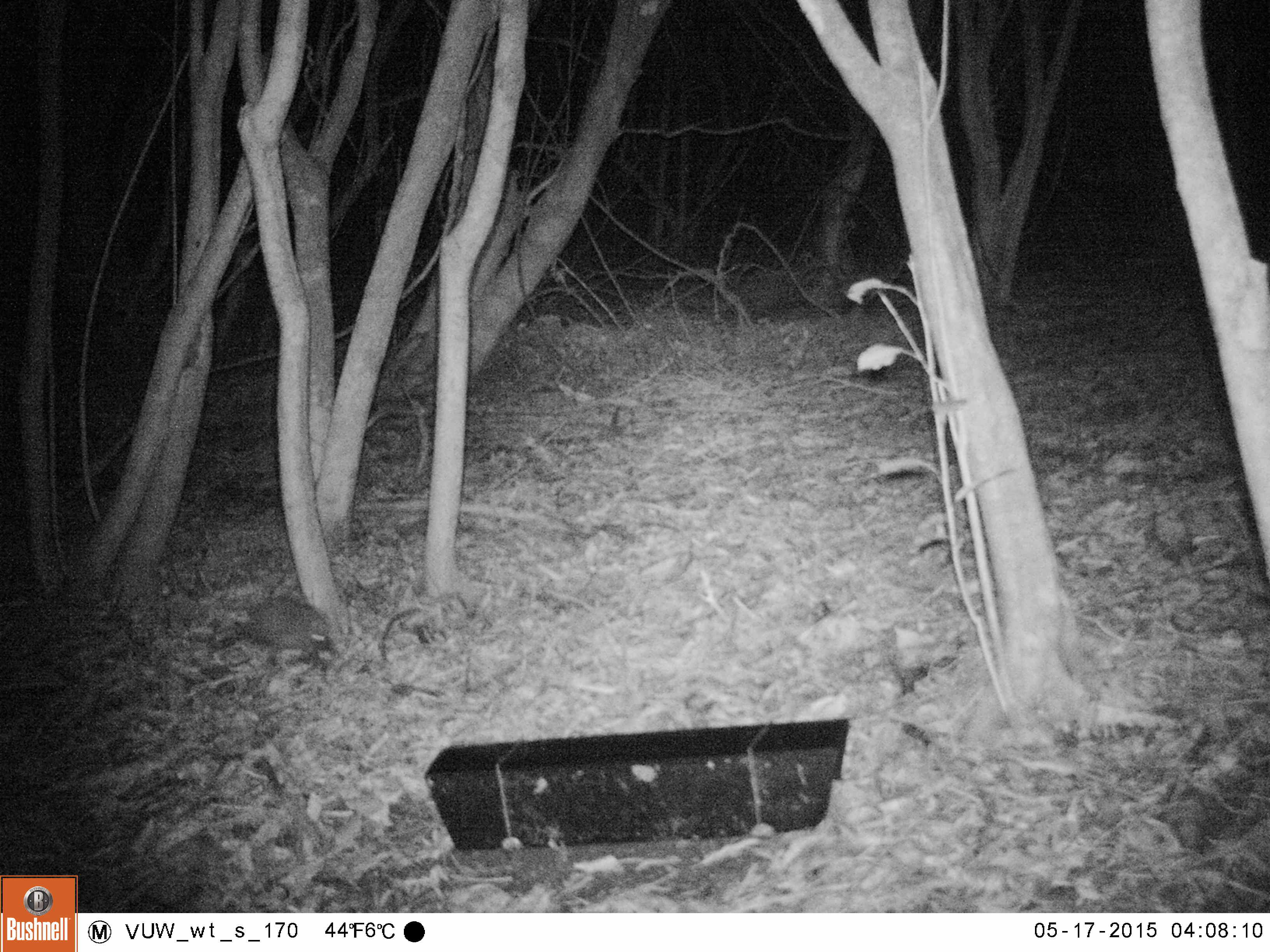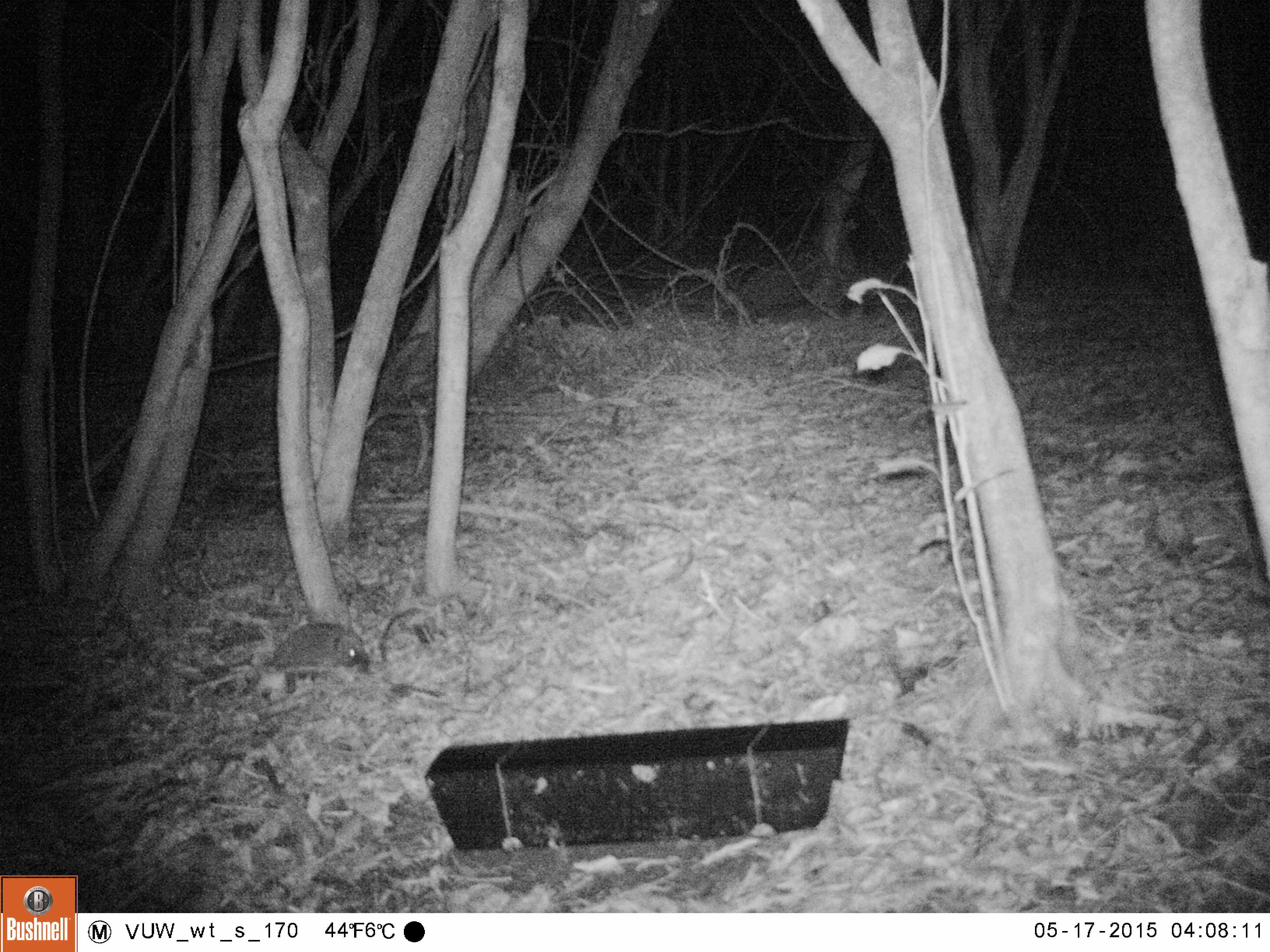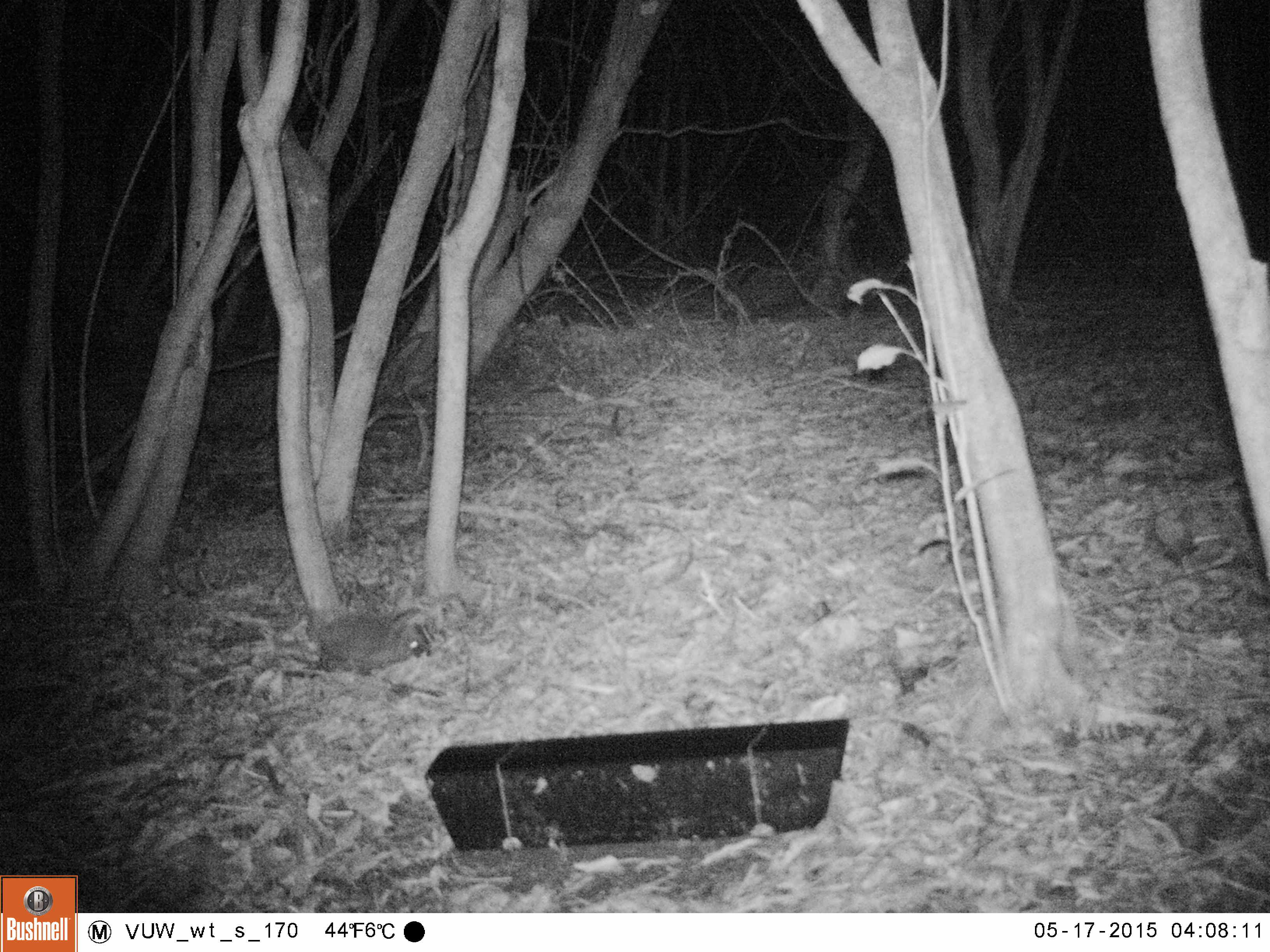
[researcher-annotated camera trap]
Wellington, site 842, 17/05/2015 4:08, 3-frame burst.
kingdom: Animalia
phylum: Chordata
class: Mammalia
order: Eulipotyphla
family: Erinaceidae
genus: Erinaceus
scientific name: Erinaceus europaeus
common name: hedgehog